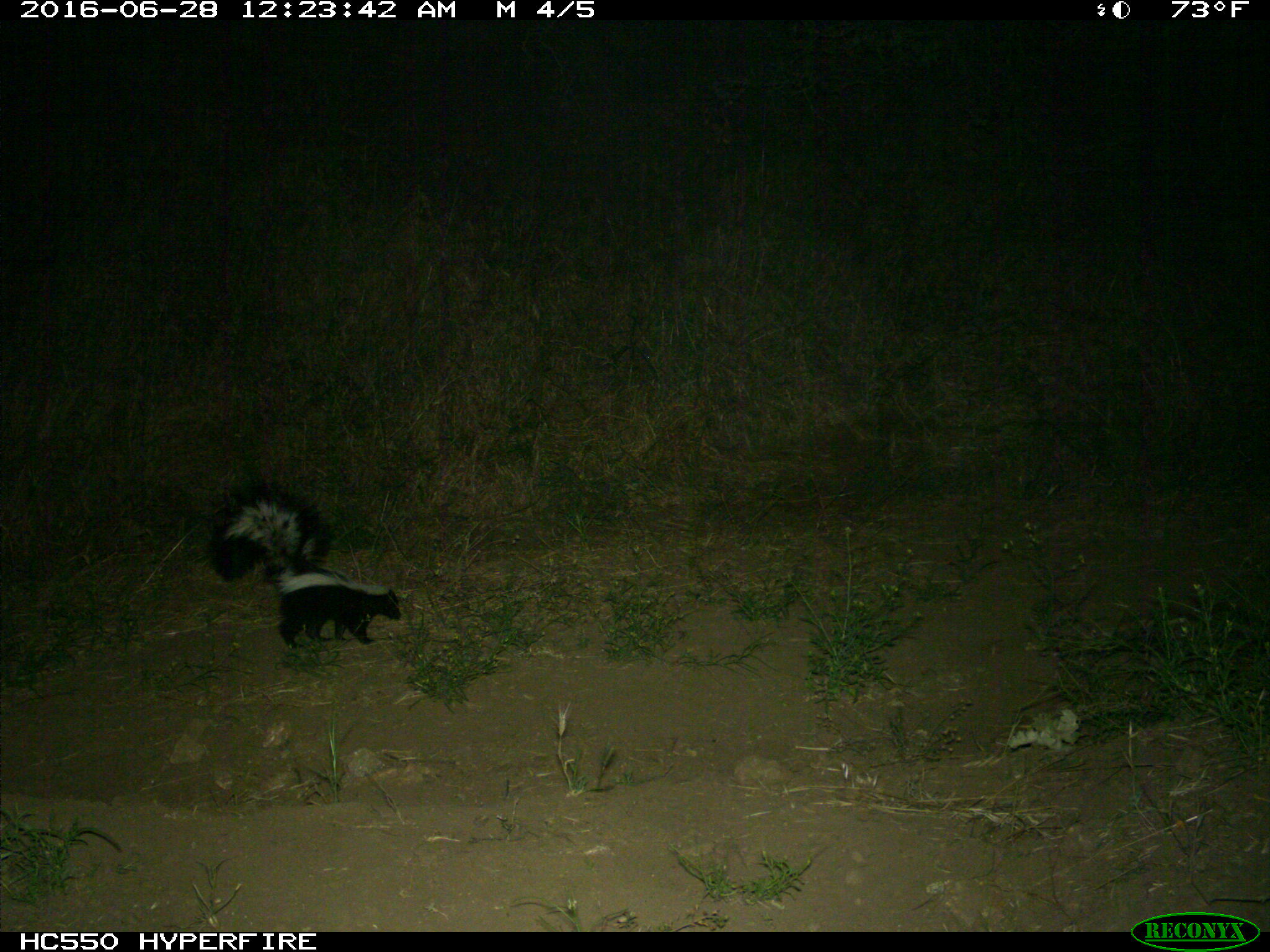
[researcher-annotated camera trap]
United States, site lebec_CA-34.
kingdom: Animalia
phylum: Chordata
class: Mammalia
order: Carnivora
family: Mephitidae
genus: Mephitis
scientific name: Mephitis mephitis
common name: striped skunk